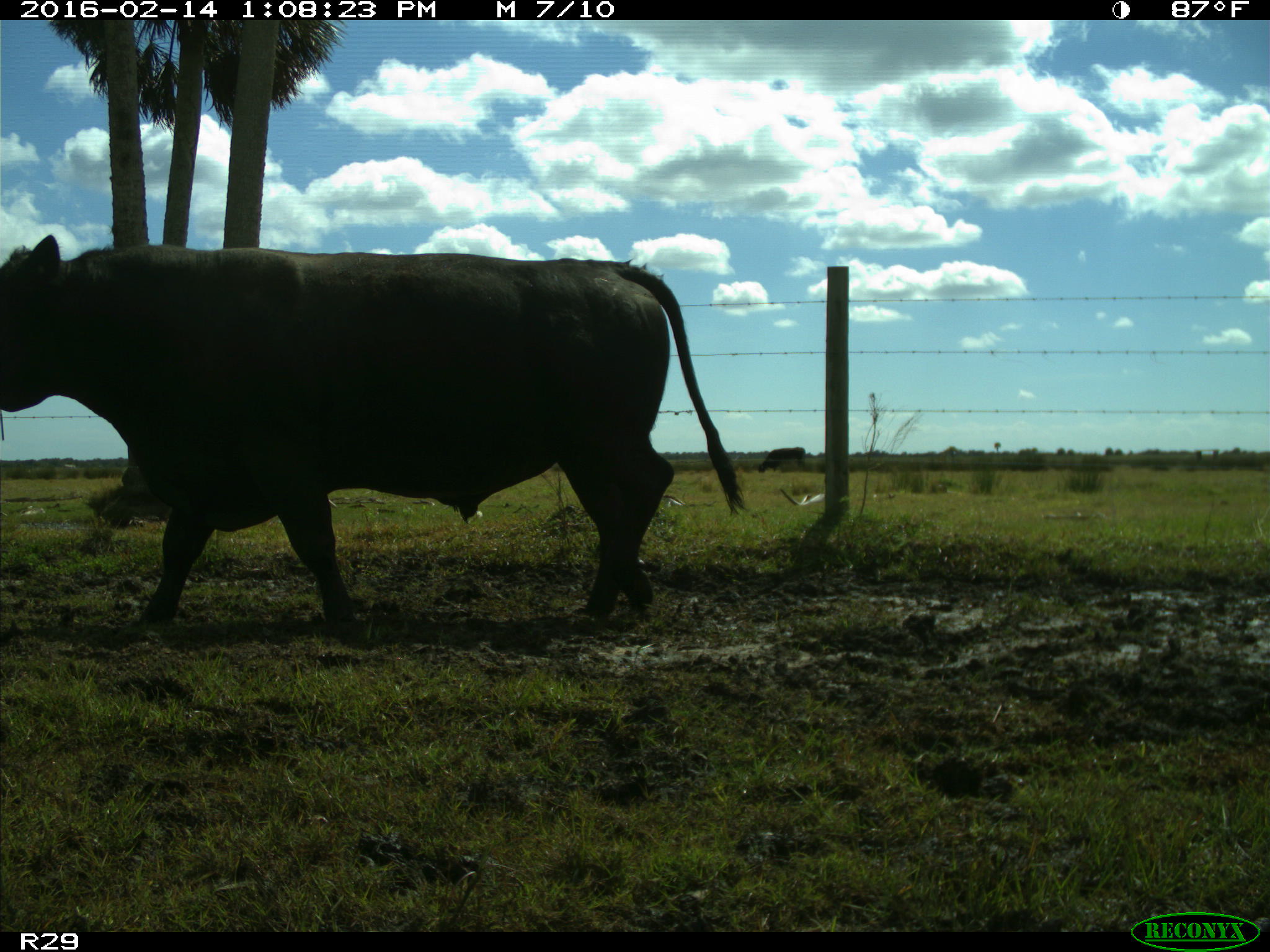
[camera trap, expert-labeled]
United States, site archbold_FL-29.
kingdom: Animalia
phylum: Chordata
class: Mammalia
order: Artiodactyla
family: Bovidae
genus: Bos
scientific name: Bos taurus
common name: domestic cow